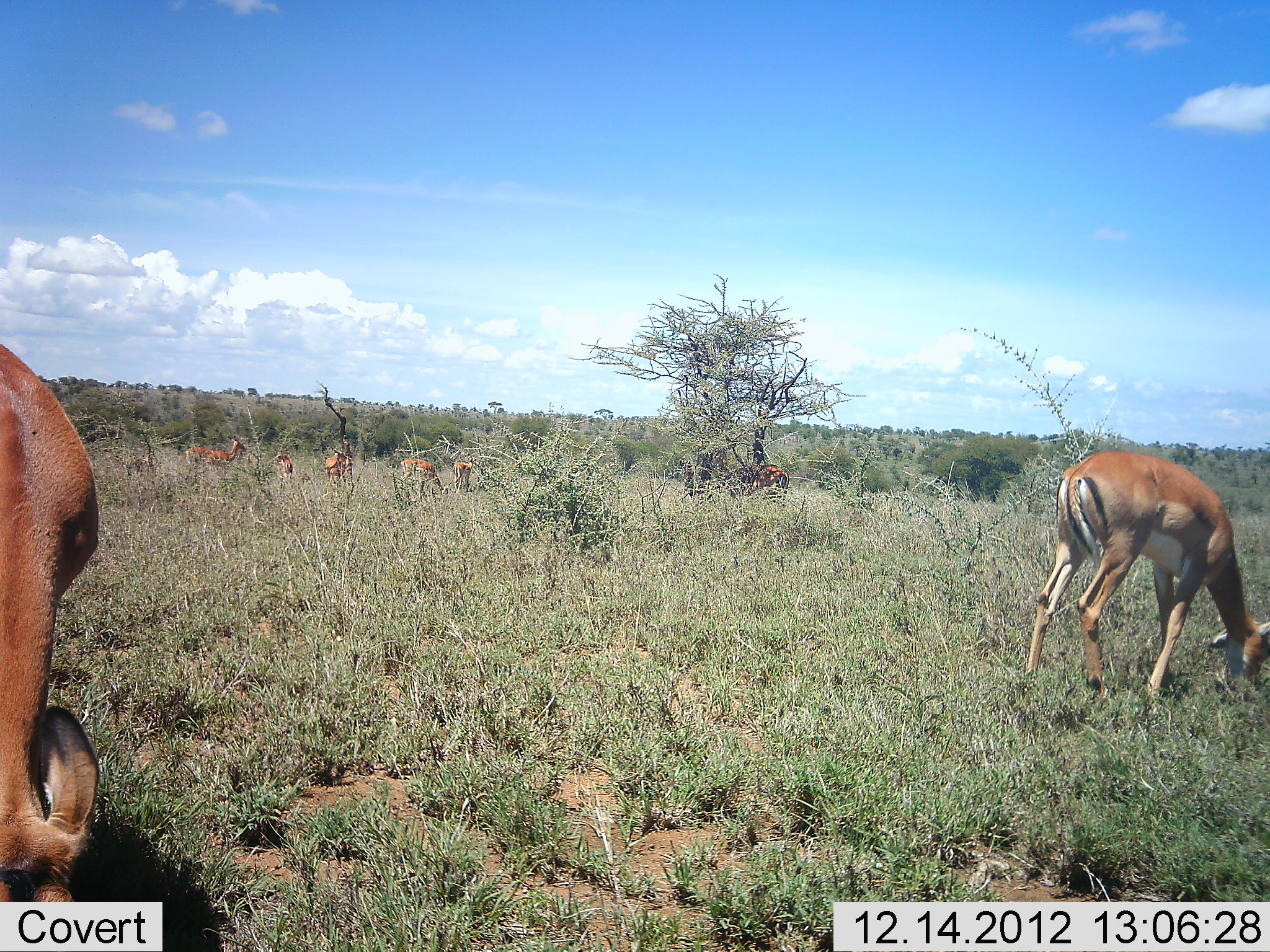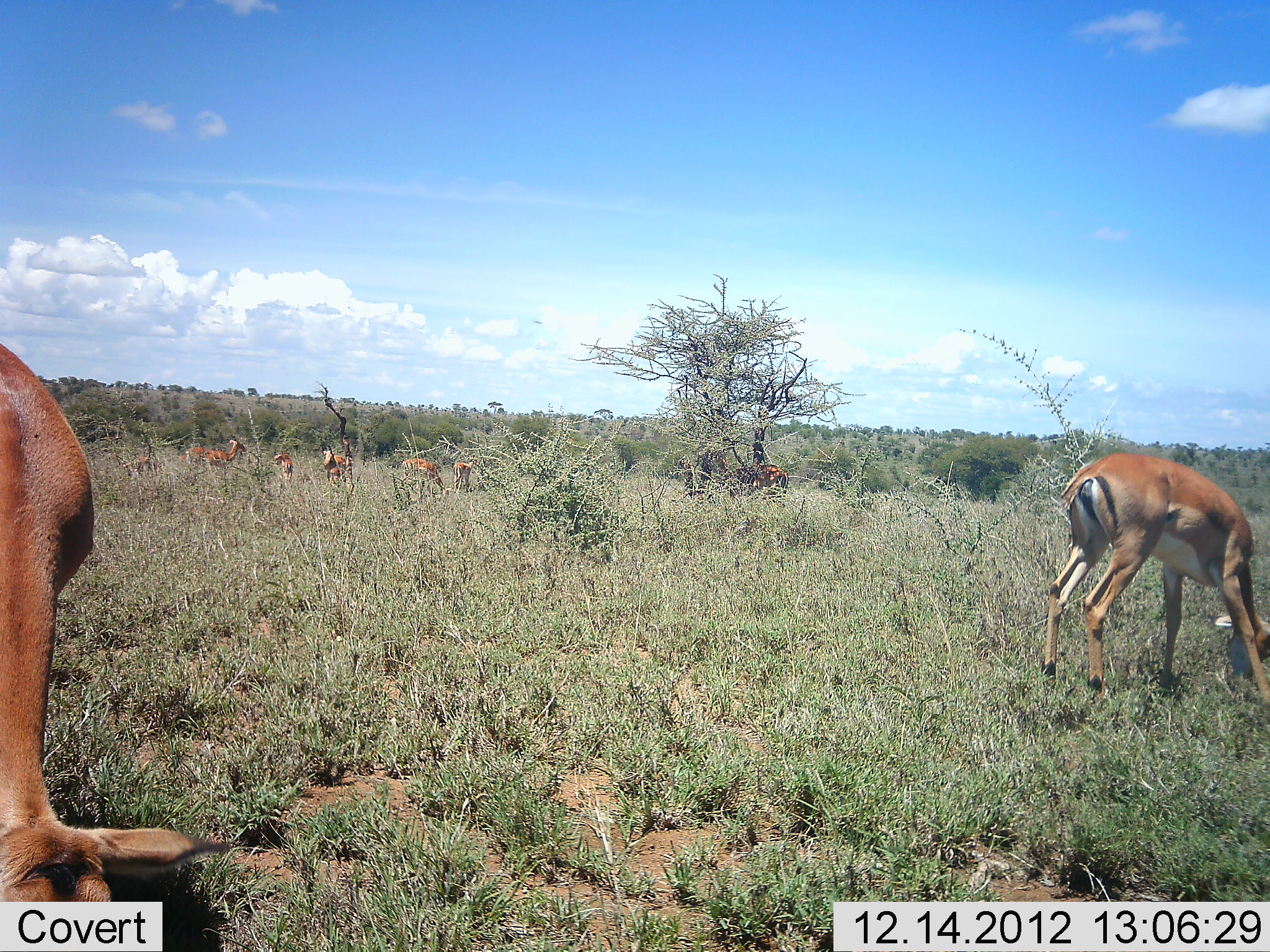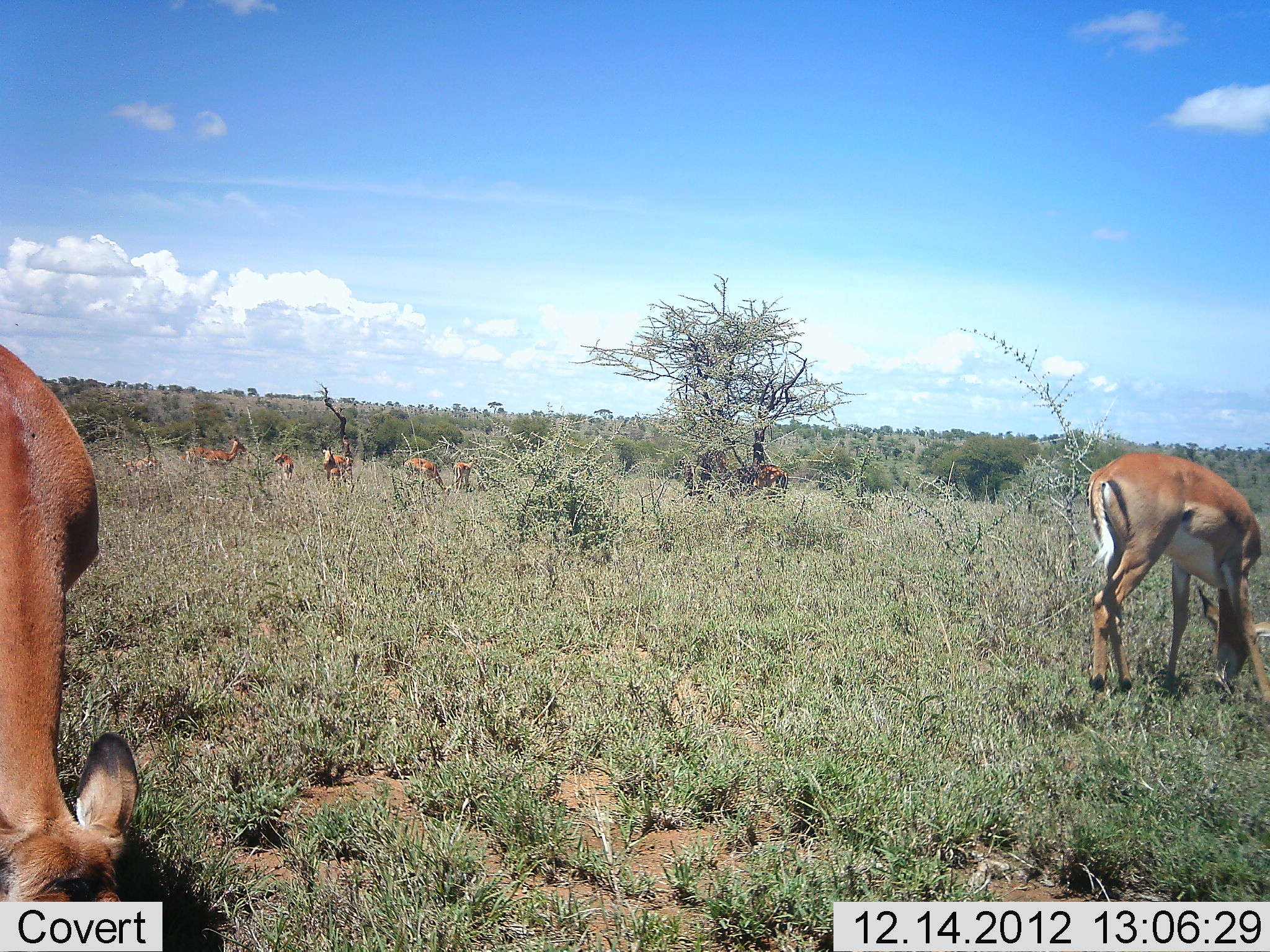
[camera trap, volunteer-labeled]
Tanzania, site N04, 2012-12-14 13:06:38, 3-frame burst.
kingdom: Animalia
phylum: Chordata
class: Mammalia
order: Artiodactyla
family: Bovidae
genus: Aepyceros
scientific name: Aepyceros melampus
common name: impala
Impala (Aepyceros melampus), count 9. Behavior (volunteer vote fractions): standing 50%, resting 0%, moving 10%, interacting 0%. Young present (vote fraction): 0%. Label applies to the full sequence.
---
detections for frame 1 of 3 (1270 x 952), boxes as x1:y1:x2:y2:
animal: 1024:451:1270:711; 0:346:100:903; 732:461:790:508; 400:458:449:495; 202:436:247:469; 329:453:355:484; 454:455:475:492; 186:446:221:466; 325:449:347:480; 272:452:294:480; 136:454:158:472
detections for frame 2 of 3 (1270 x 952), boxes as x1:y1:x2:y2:
animal: 0:344:230:902; 1040:452:1270:728; 731:463:789:499; 400:458:453:495; 203:439:246:472; 329:456:355:487; 454:455:475:493; 323:447:346:480; 273:454:295:482; 185:447:210:468; 123:457:156:472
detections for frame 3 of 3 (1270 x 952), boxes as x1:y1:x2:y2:
animal: 0:345:139:902; 1088:457:1270:706; 400:458:453:495; 737:464:789:493; 206:439:246:472; 452:455:477:493; 324:447:346:480; 329:456:354:483; 273:454:295:482; 121:455:156:470; 185:447:210:464